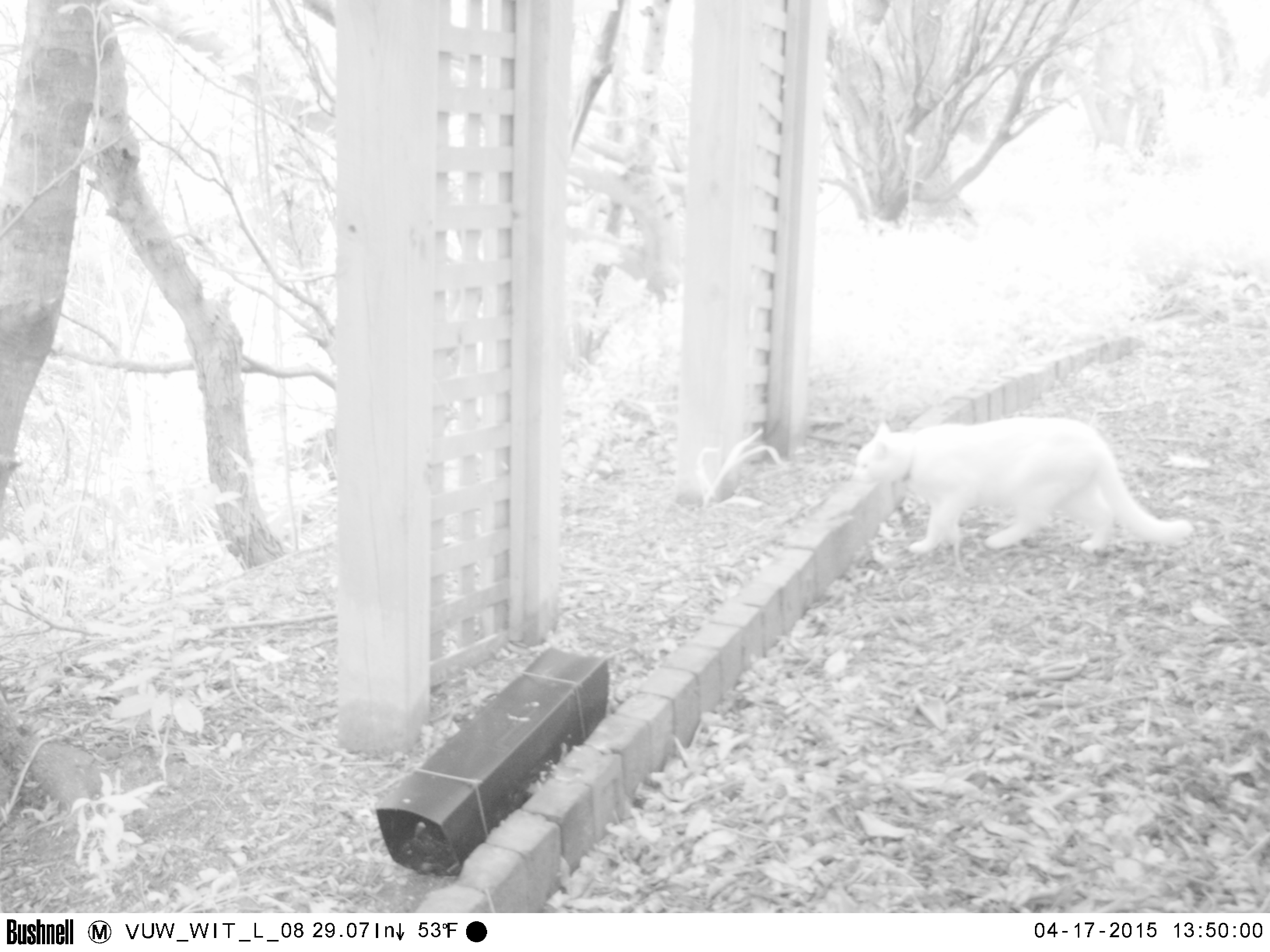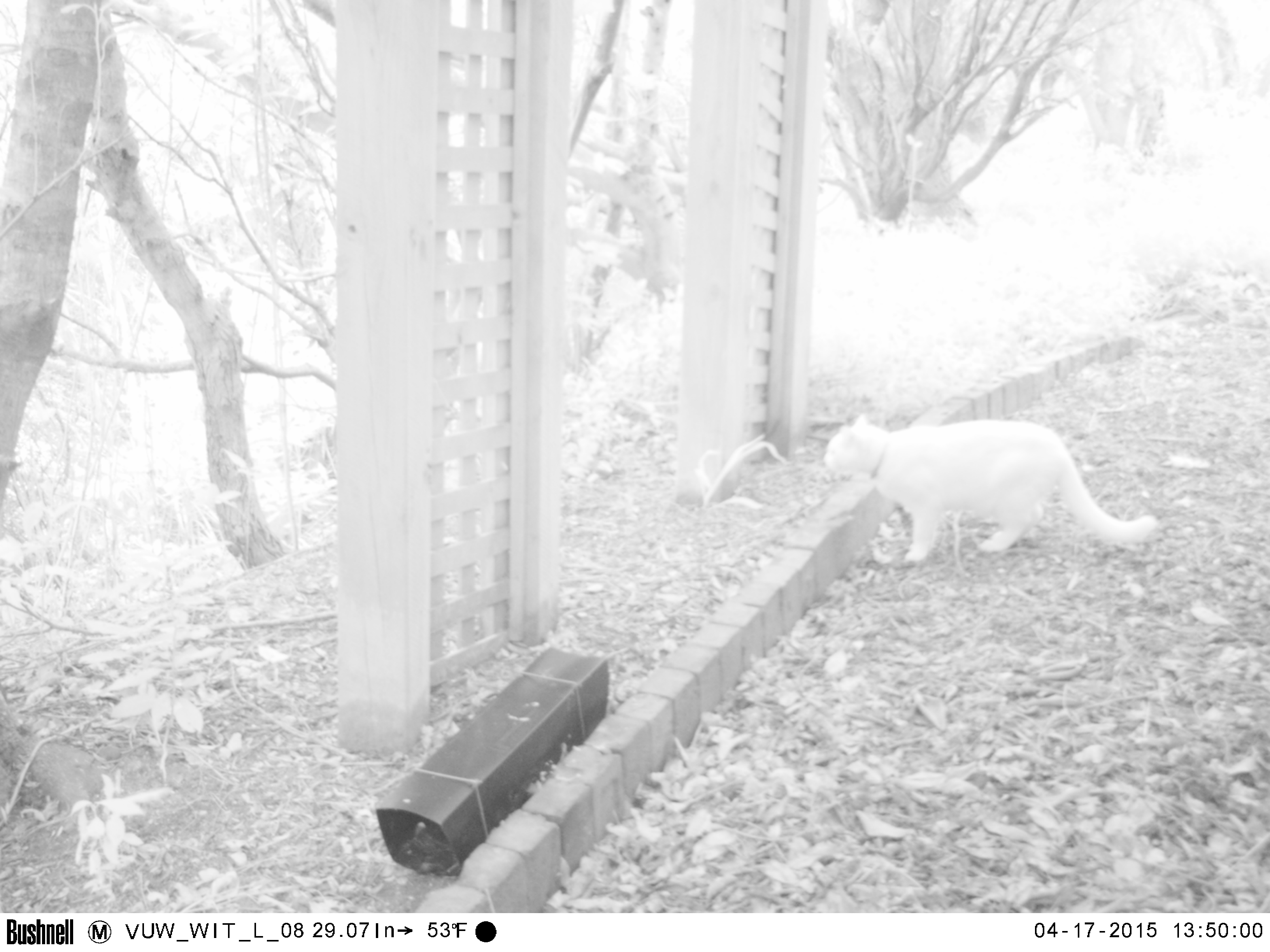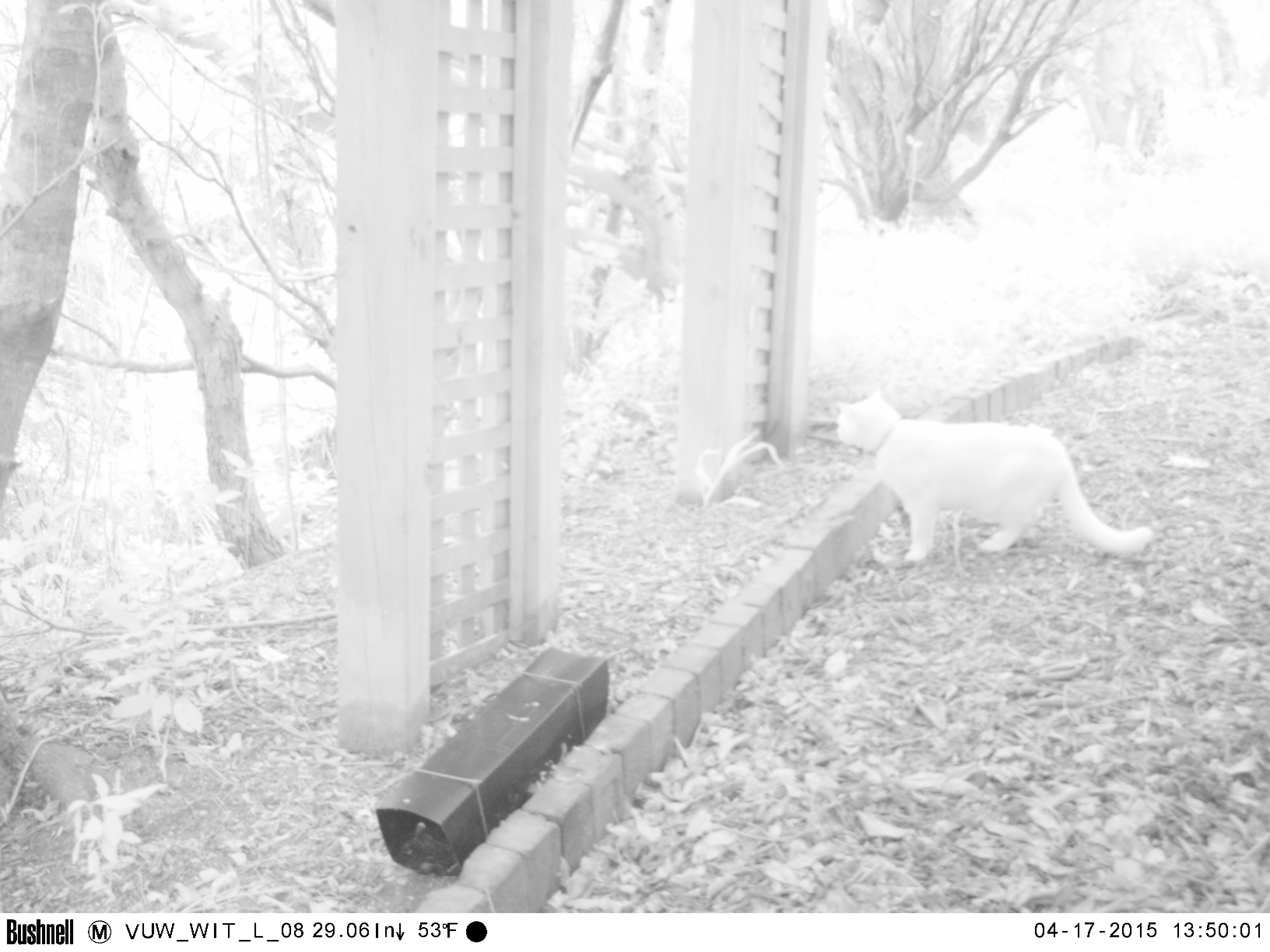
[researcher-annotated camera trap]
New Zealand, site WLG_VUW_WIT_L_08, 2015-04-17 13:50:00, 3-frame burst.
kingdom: Animalia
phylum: Chordata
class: Mammalia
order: Carnivora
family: Felidae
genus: Felis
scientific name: Felis catus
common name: domestic cat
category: cat